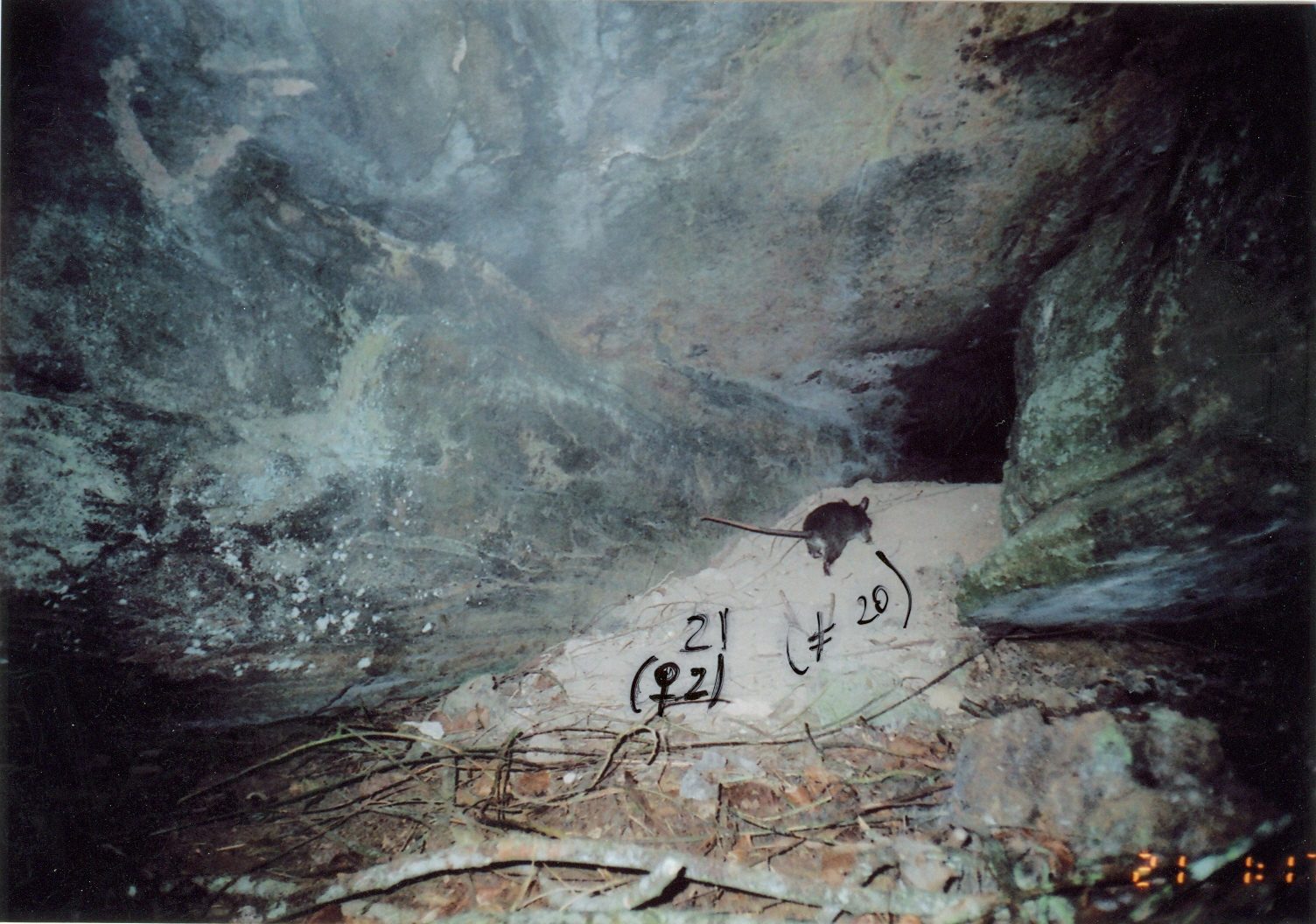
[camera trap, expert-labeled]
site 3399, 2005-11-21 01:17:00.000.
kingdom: Animalia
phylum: Chordata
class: Mammalia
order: Rodentia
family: Nesomyidae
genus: Cricetomys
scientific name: Cricetomys gambianus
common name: african giant pouched rat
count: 1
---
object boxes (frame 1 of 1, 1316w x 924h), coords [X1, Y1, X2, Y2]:
cricetomys gambianus: [699, 496, 874, 575]